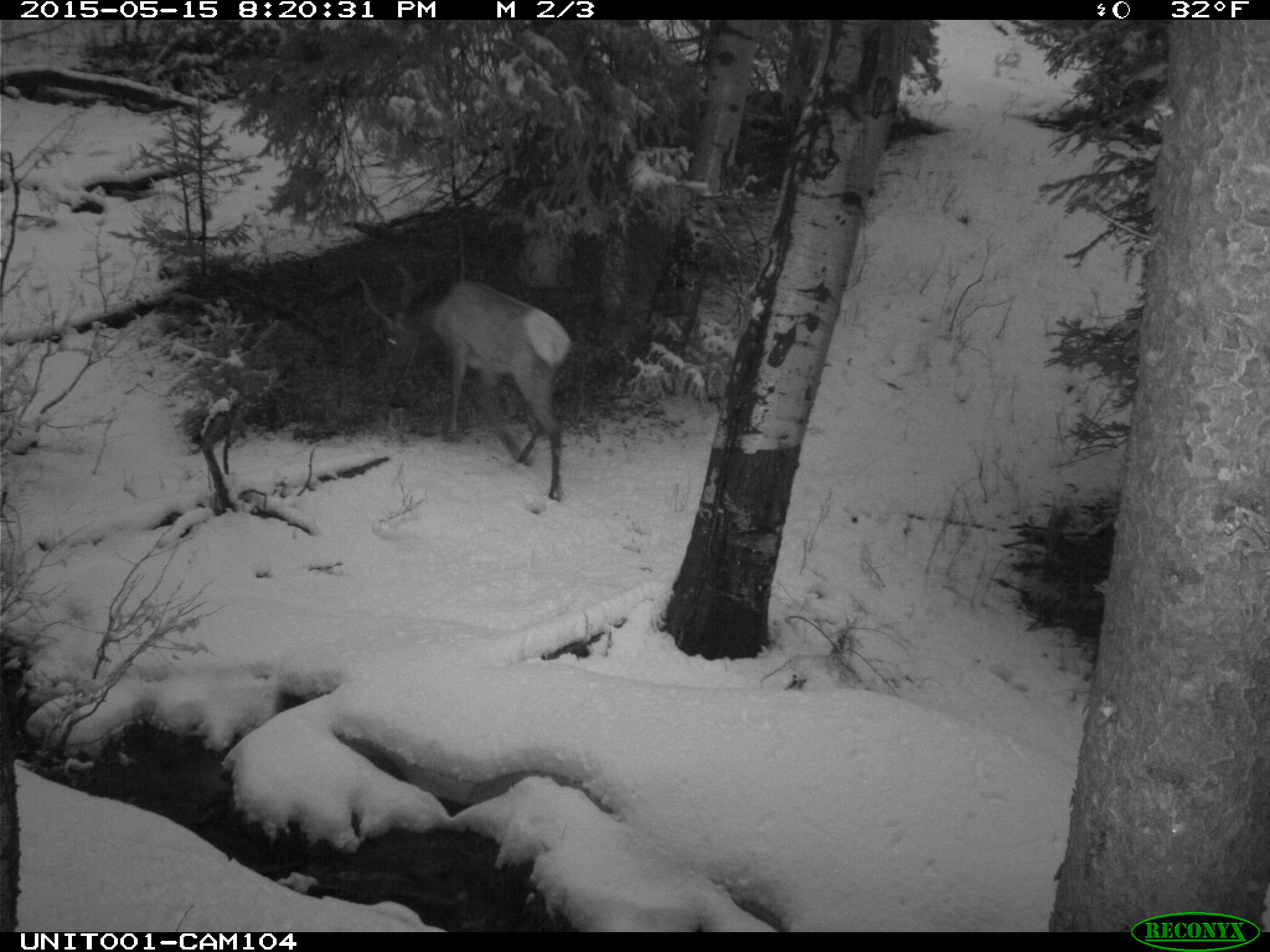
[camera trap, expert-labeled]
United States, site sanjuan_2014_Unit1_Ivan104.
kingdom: Animalia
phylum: Chordata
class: Mammalia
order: Artiodactyla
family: Cervidae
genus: Cervus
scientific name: Cervus elaphus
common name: red deer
Cervus elaphus (red deer).